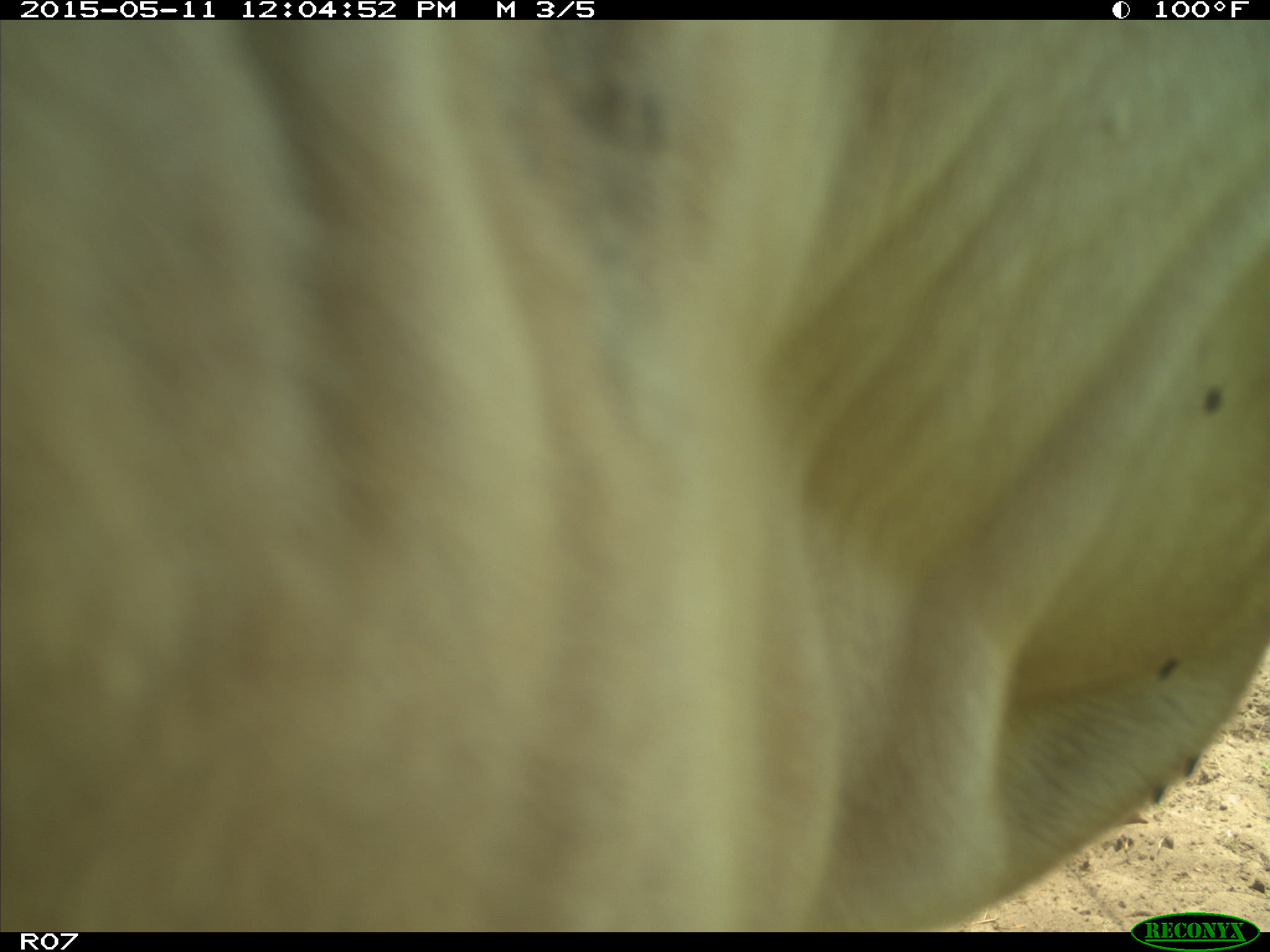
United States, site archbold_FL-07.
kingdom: Animalia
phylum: Chordata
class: Mammalia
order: Artiodactyla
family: Bovidae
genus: Bos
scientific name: Bos taurus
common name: domestic cow